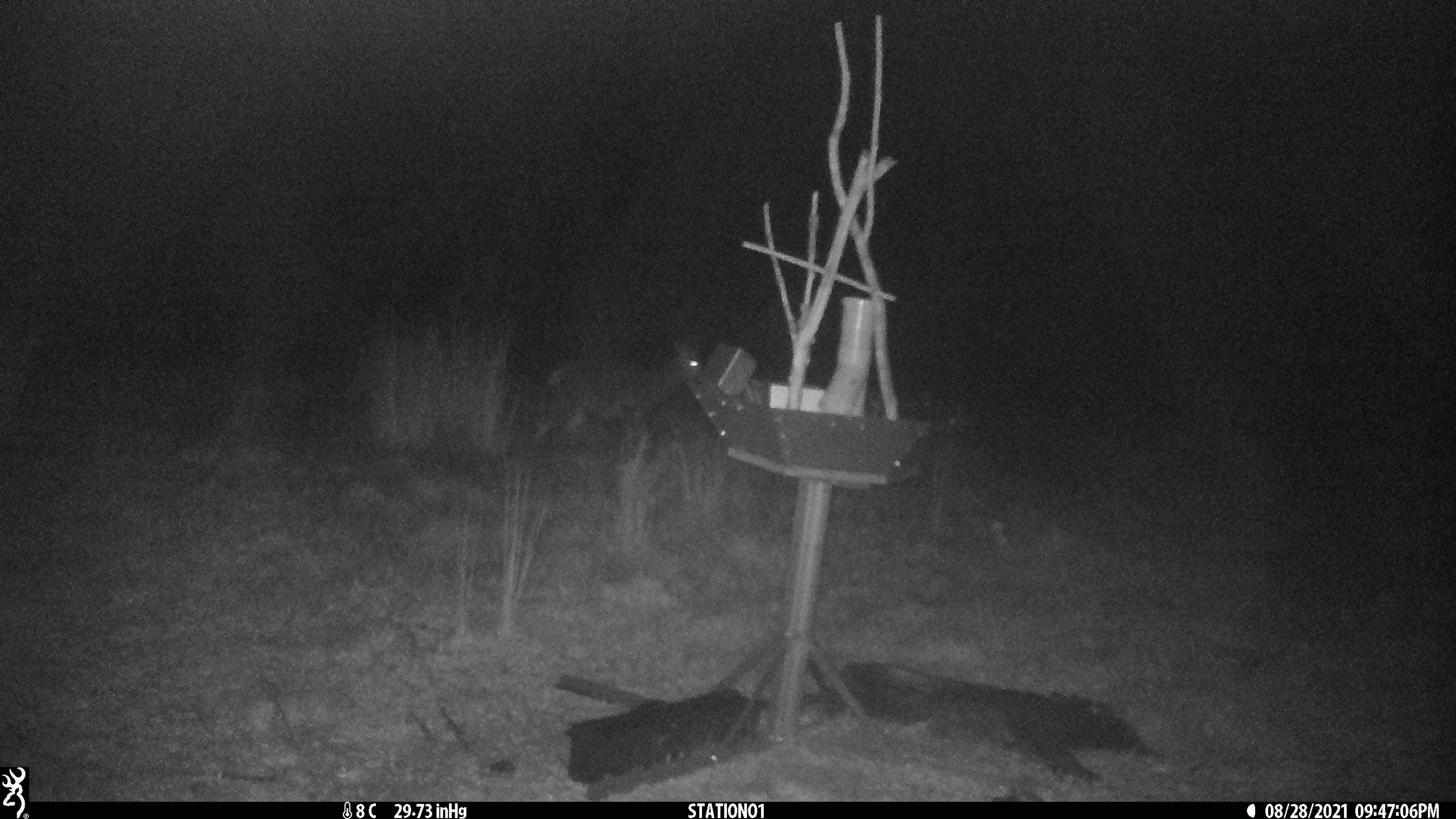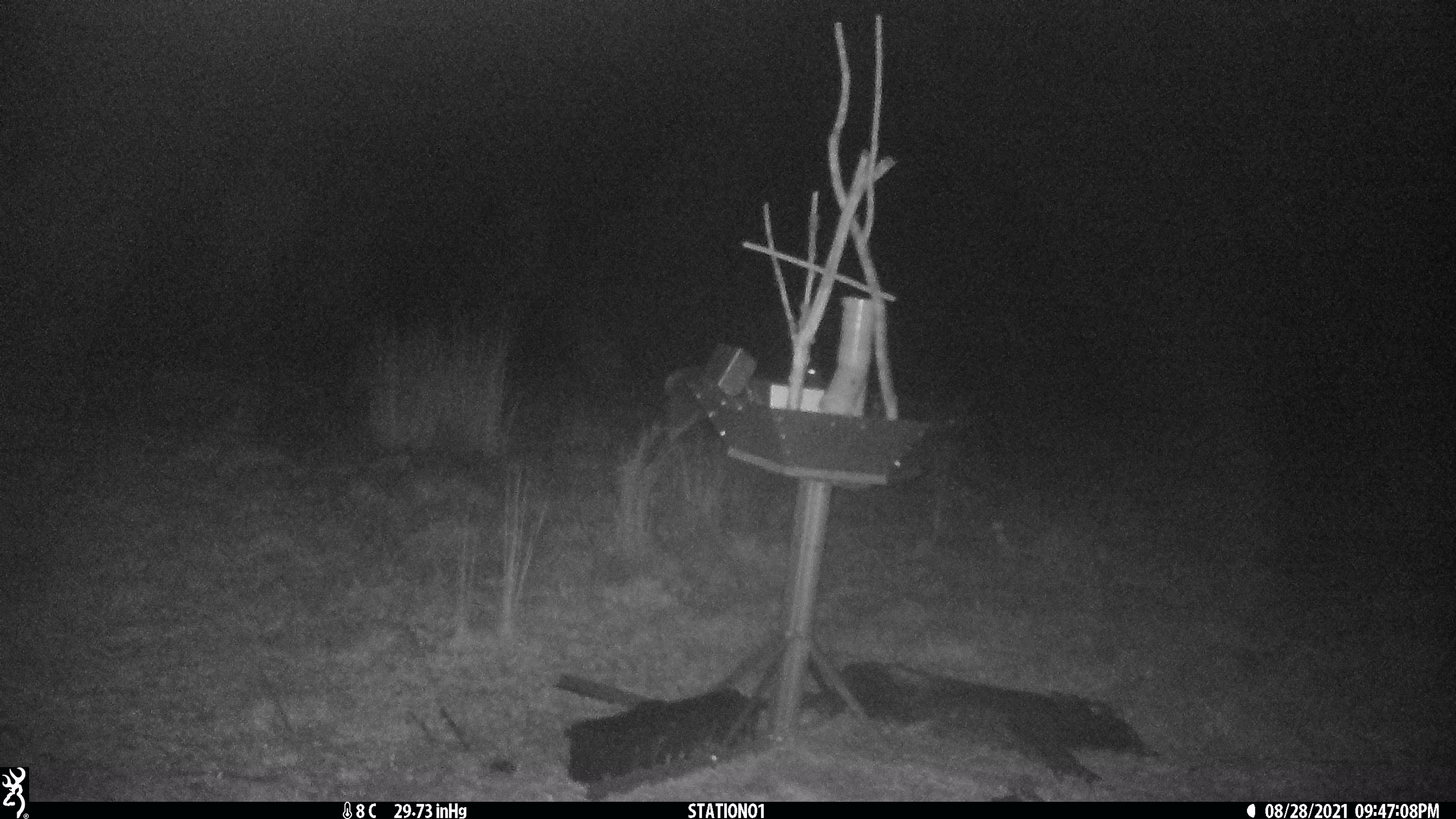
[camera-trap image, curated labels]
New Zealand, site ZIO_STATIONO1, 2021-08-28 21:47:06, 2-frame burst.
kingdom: Animalia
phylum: Chordata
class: Mammalia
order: Artiodactyla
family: Cervidae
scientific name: Cervidae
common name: deer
Deer (Cervidae).